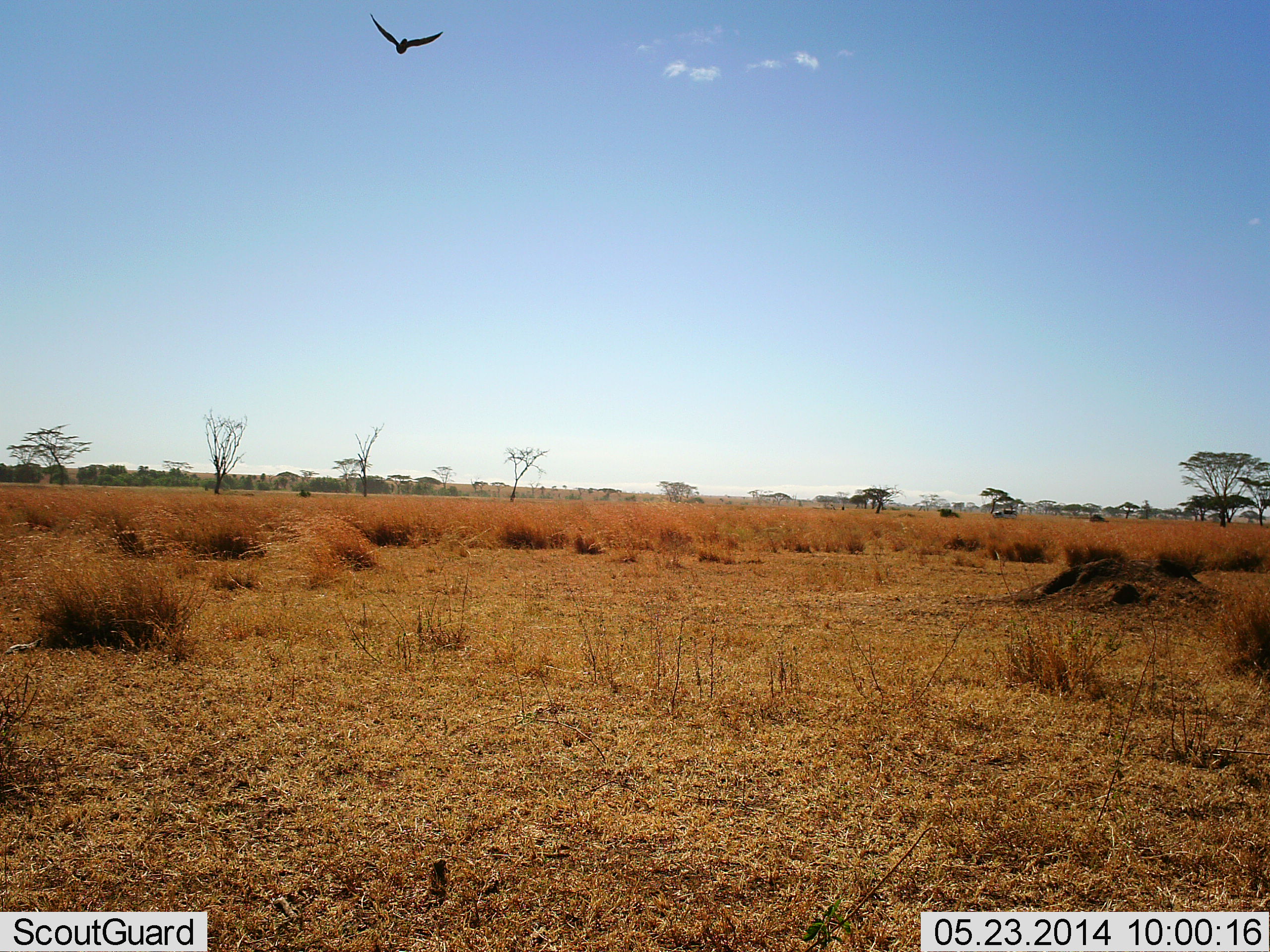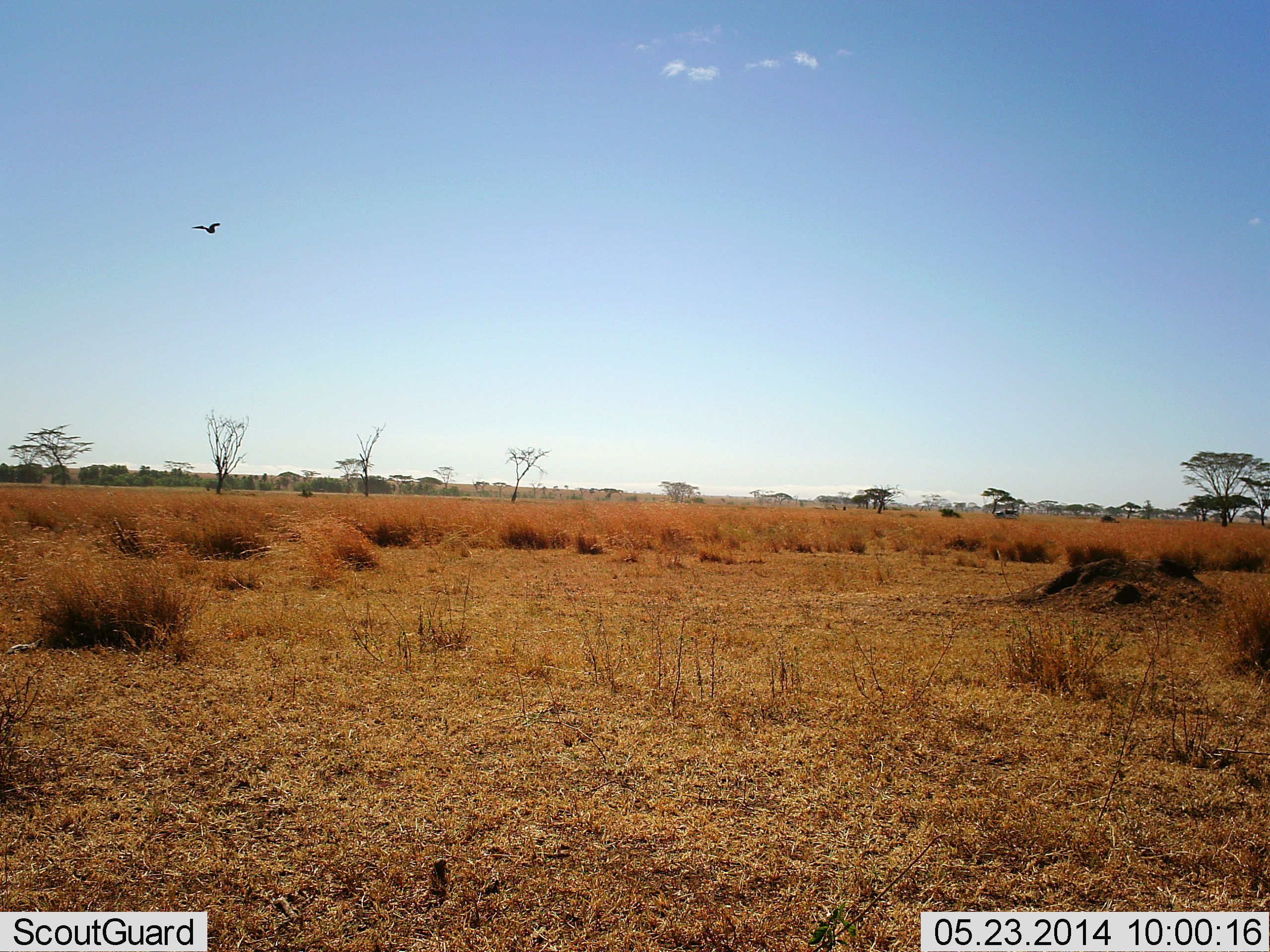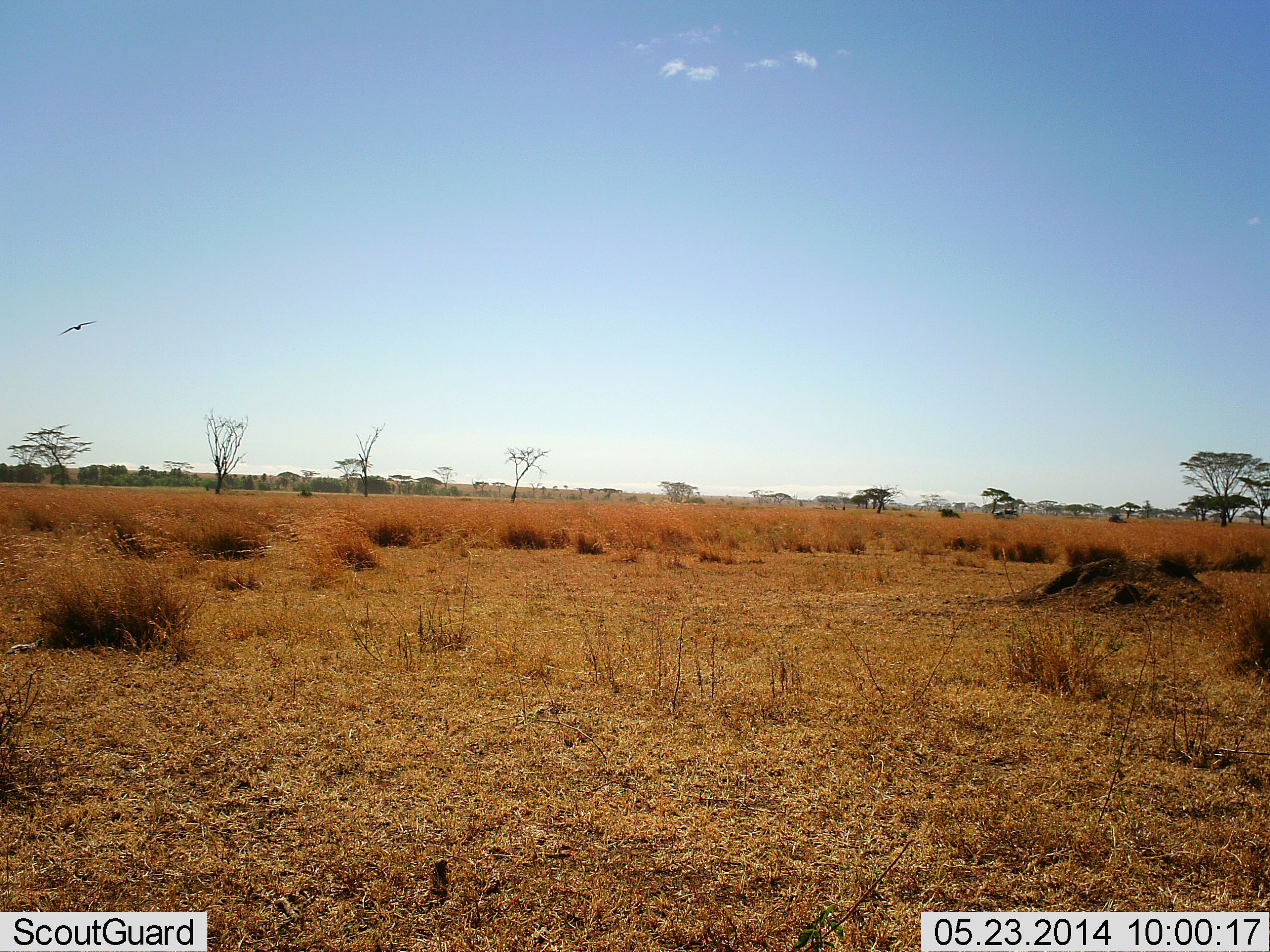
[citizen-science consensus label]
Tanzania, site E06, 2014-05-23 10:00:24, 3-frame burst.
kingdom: Animalia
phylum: Chordata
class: Aves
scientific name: Aves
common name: bird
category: otherbird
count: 1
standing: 0%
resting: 0%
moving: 100%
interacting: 0%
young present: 0%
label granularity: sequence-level